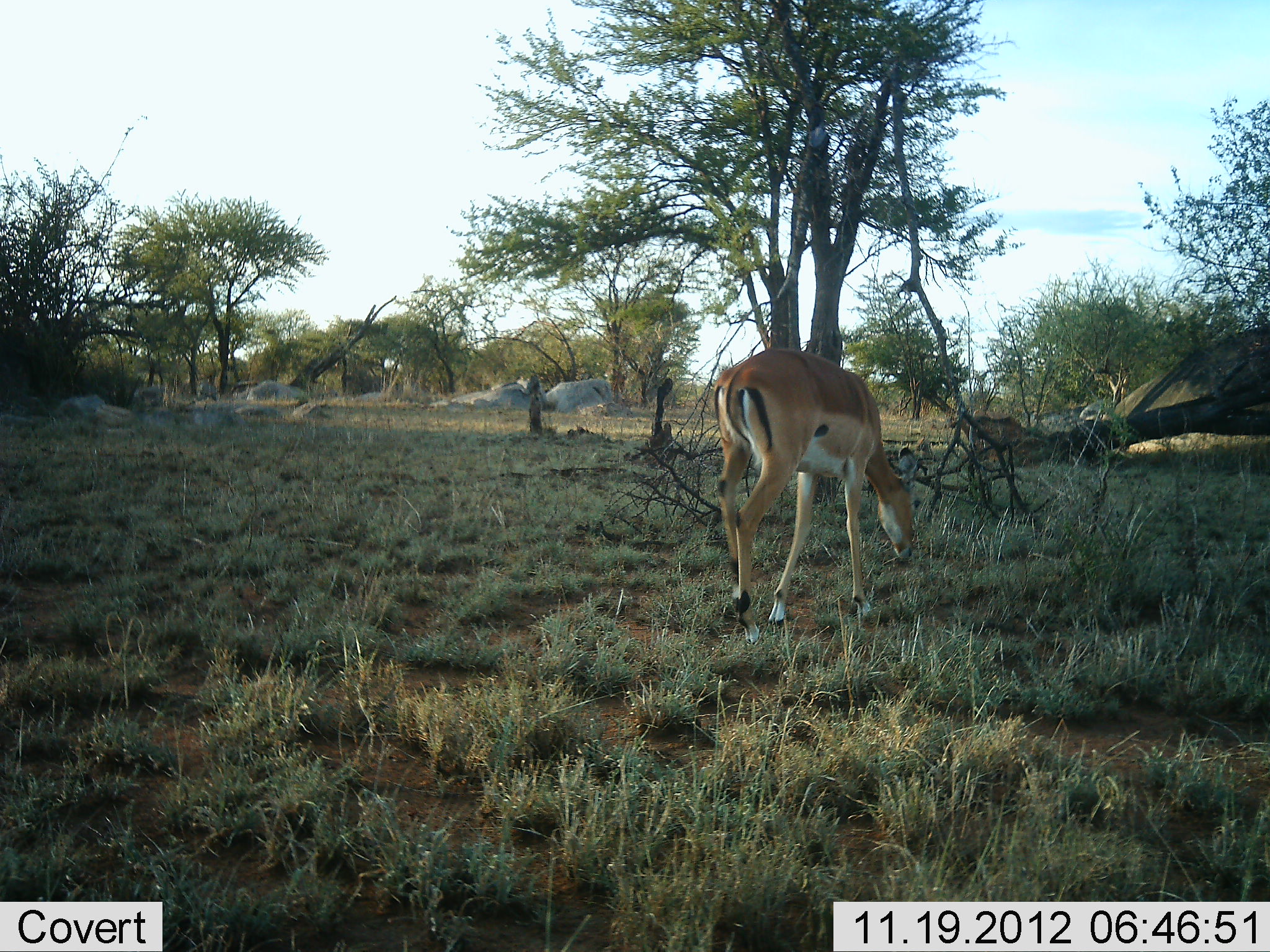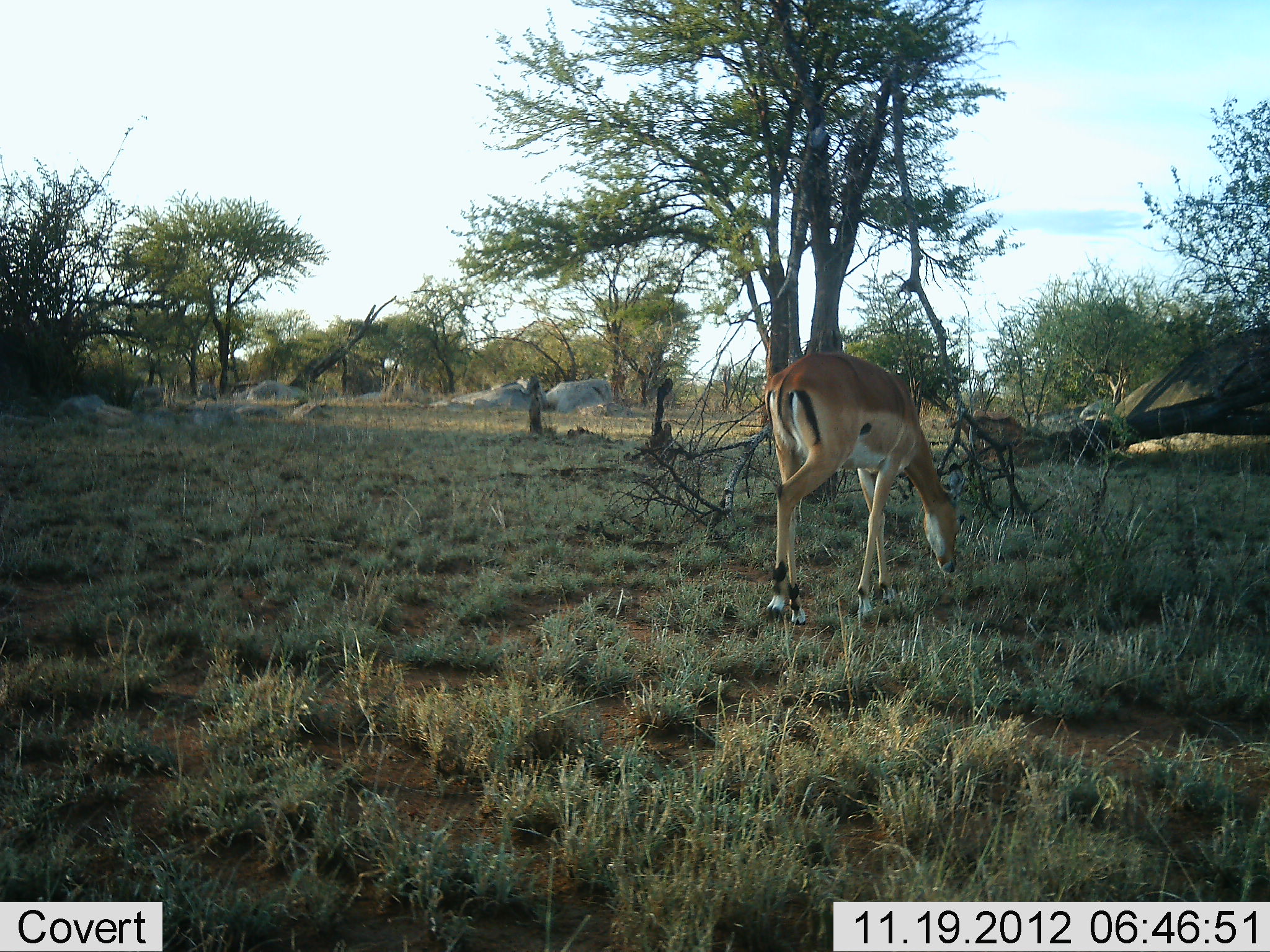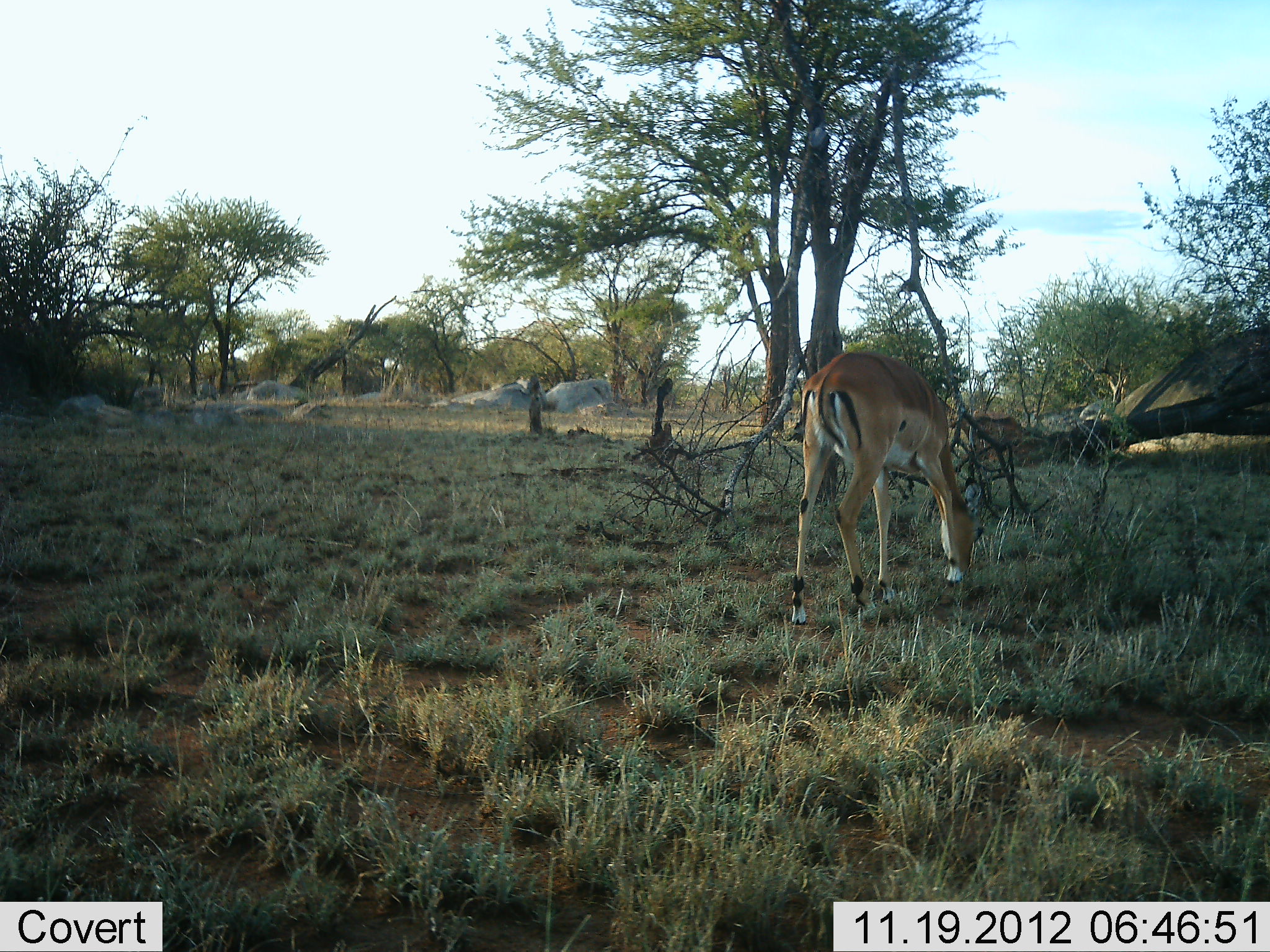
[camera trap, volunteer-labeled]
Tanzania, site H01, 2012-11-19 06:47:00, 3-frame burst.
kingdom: Animalia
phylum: Chordata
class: Mammalia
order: Artiodactyla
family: Bovidae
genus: Aepyceros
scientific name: Aepyceros melampus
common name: impala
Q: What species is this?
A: Impala (Aepyceros melampus).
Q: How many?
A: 1.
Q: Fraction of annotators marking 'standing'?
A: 9%.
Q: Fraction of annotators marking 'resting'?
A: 0%.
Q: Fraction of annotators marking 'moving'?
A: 45%.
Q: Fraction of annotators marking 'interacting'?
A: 0%.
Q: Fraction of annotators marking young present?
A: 0%.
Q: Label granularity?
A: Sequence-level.